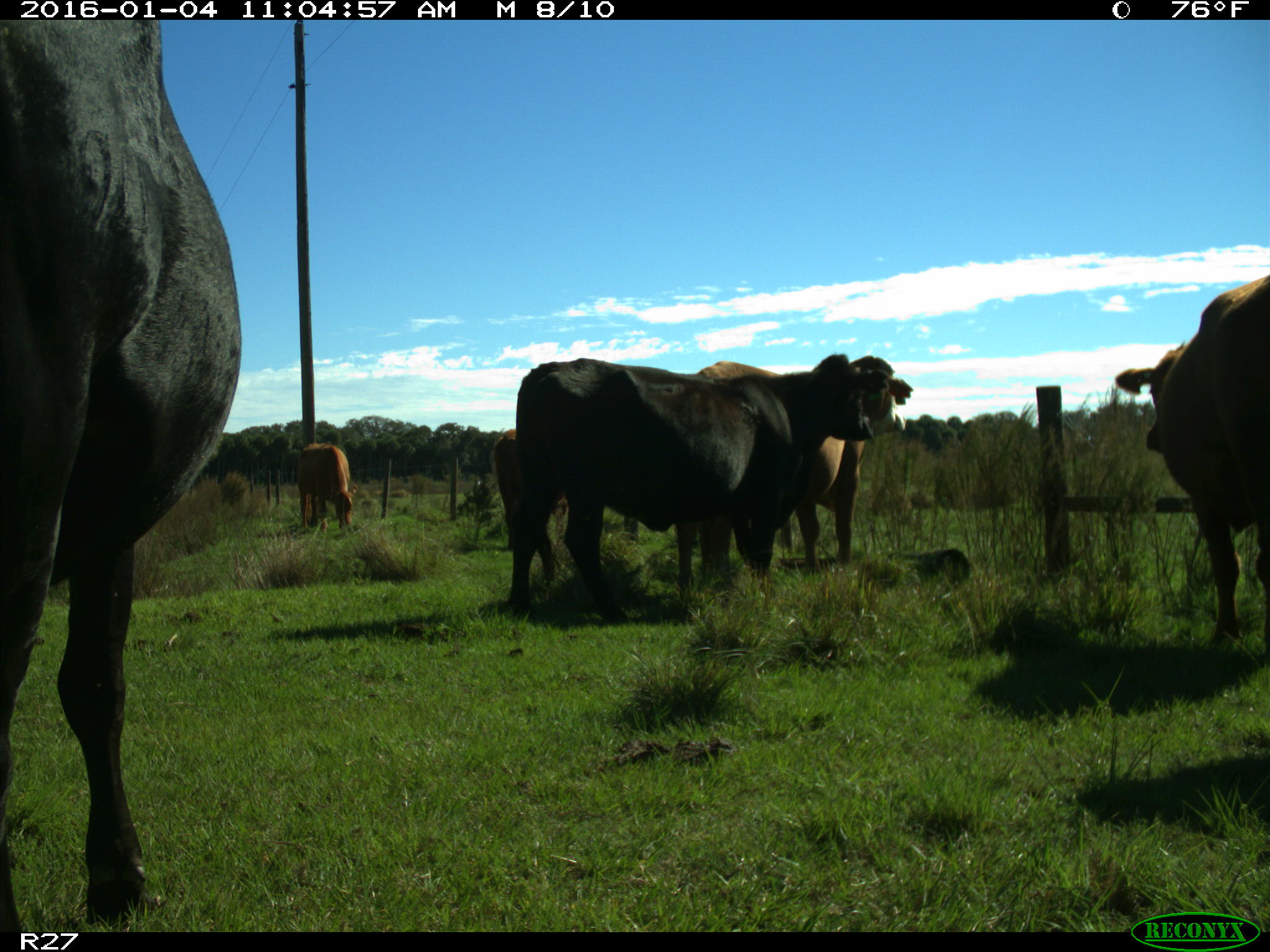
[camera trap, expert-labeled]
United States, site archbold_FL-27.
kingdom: Animalia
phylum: Chordata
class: Mammalia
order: Artiodactyla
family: Bovidae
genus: Bos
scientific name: Bos taurus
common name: domestic cow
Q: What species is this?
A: Bos taurus (domestic cow).